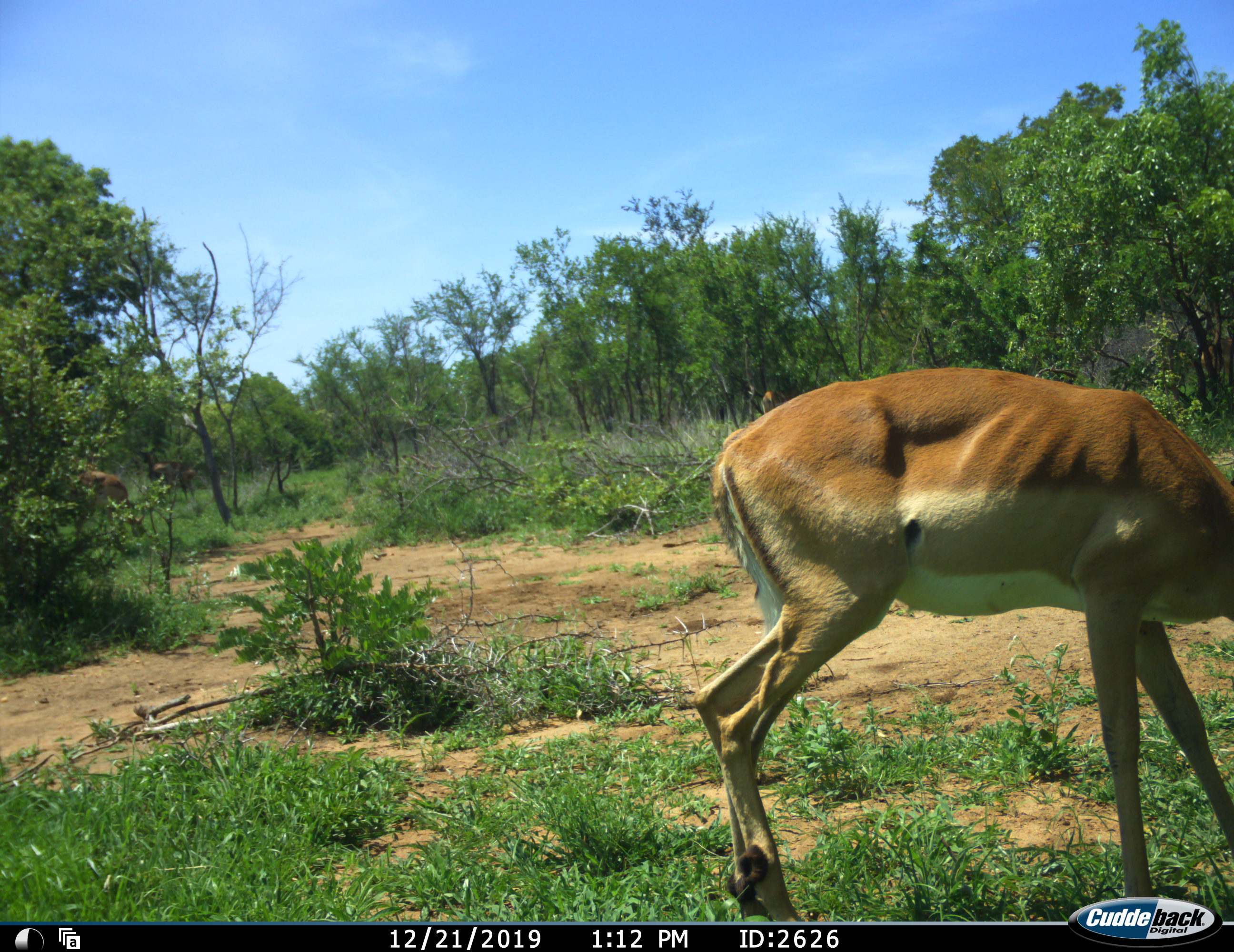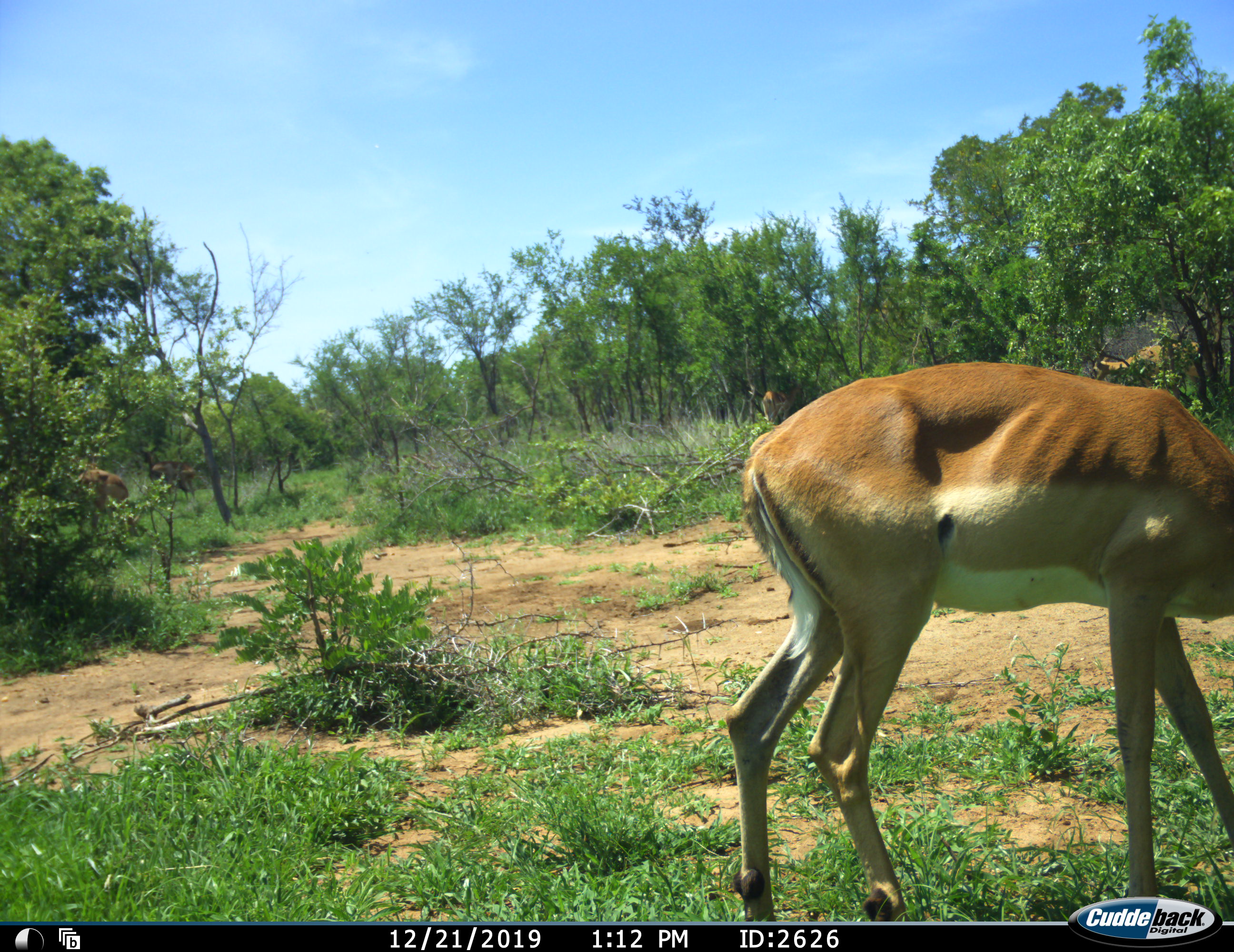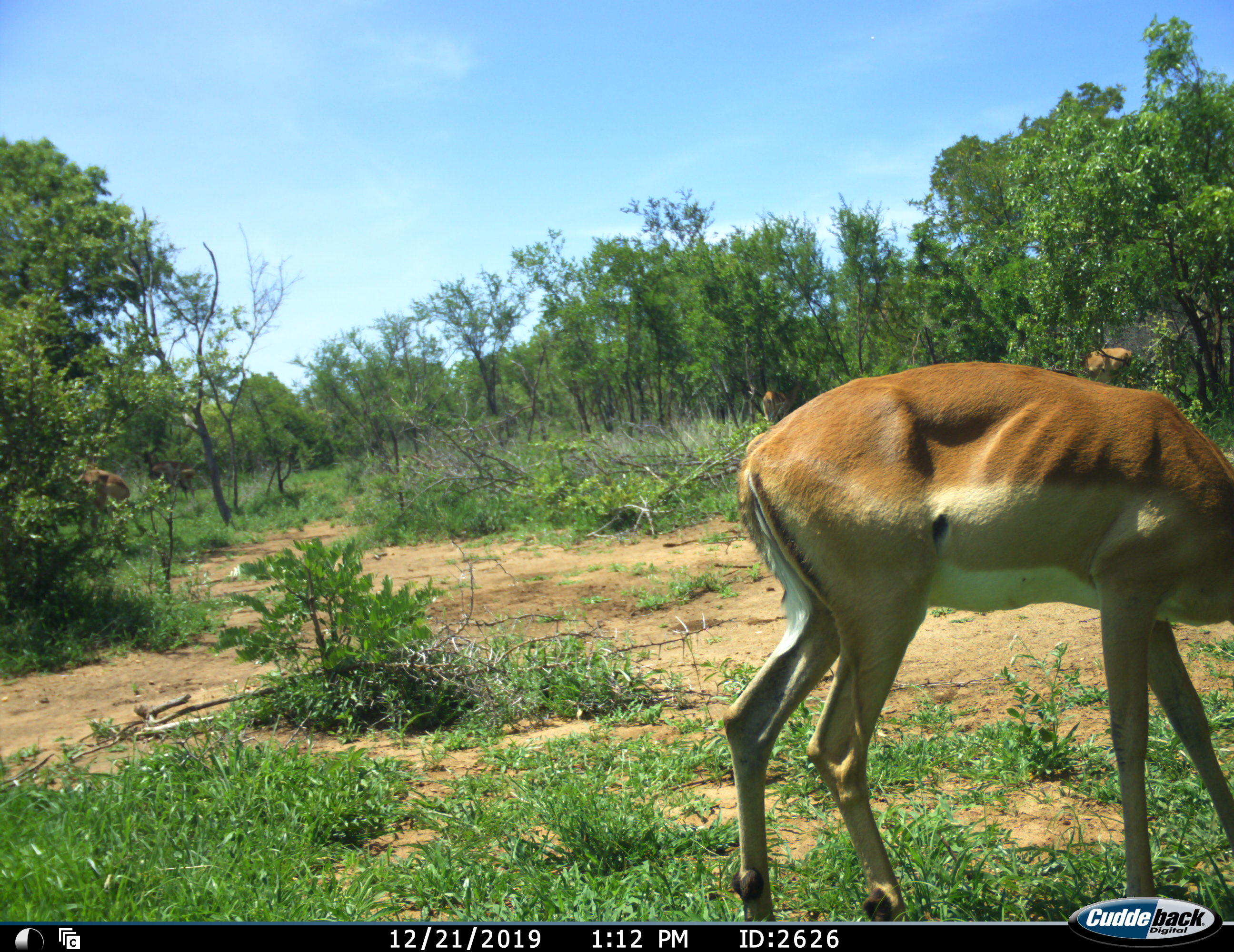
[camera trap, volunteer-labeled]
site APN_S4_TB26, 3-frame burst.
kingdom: Animalia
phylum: Chordata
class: Mammalia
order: Artiodactyla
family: Bovidae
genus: Aepyceros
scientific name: Aepyceros melampus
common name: impala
Impala (Aepyceros melampus), count 3. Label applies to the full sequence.